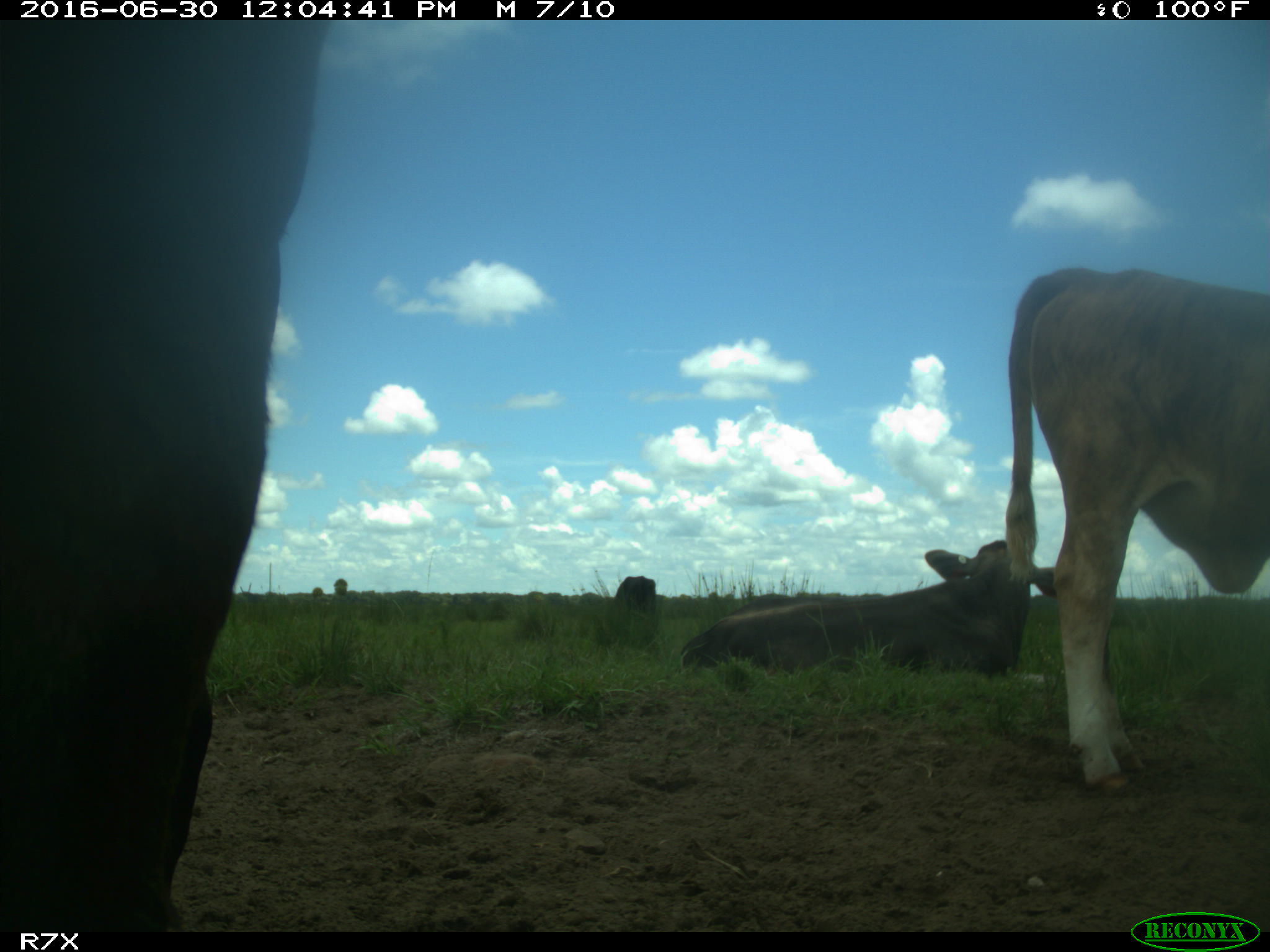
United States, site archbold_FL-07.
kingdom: Animalia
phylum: Chordata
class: Mammalia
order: Artiodactyla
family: Bovidae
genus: Bos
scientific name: Bos taurus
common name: domestic cow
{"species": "Bos taurus (domestic cow)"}